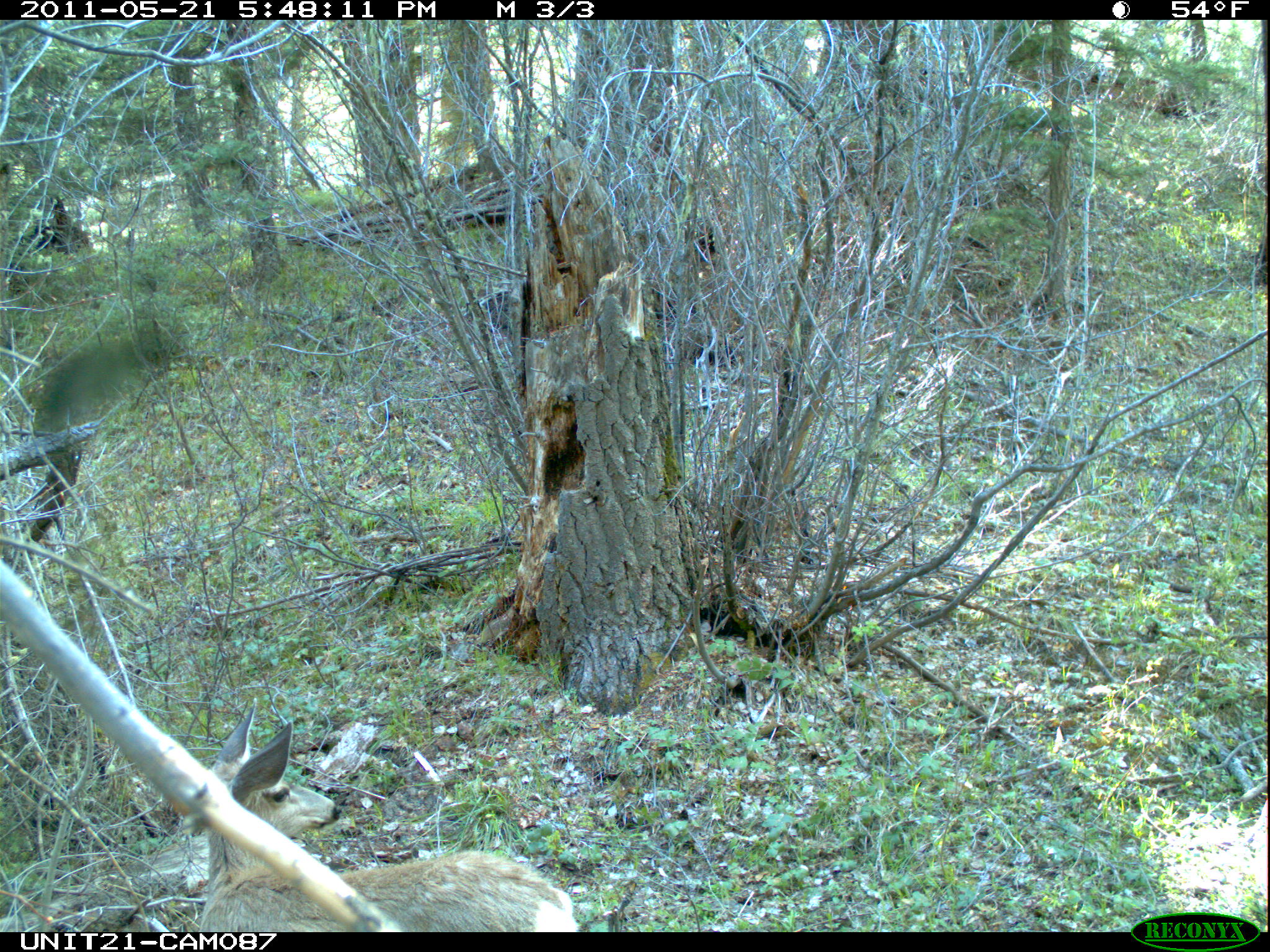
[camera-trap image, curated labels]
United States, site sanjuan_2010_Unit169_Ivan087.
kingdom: Animalia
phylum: Chordata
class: Mammalia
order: Artiodactyla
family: Cervidae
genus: Odocoileus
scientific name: Odocoileus hemionus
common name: mule deer